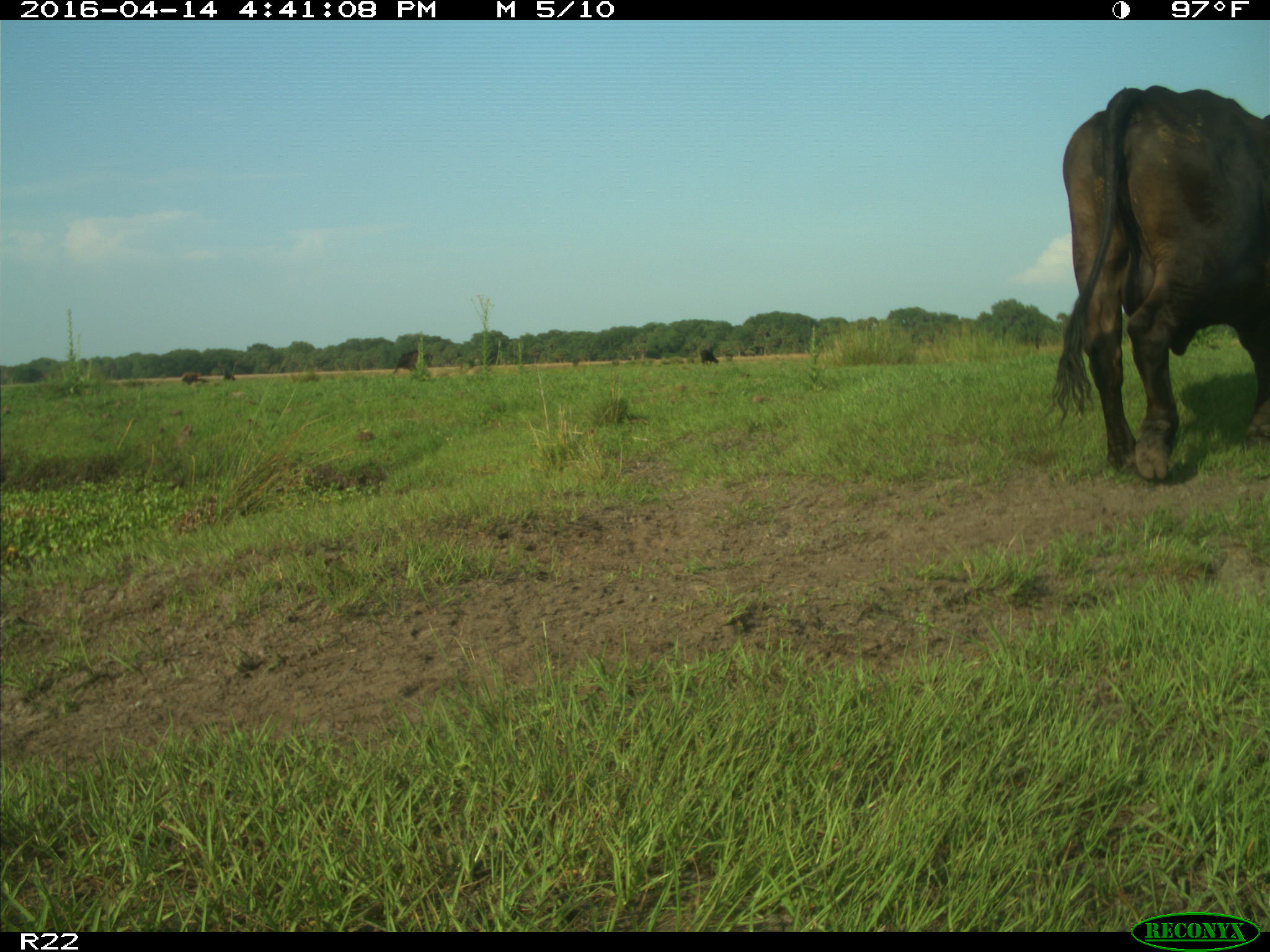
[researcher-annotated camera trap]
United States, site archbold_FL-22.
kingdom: Animalia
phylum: Chordata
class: Mammalia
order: Artiodactyla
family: Bovidae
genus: Bos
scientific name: Bos taurus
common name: domestic cow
Bos taurus (domestic cow).